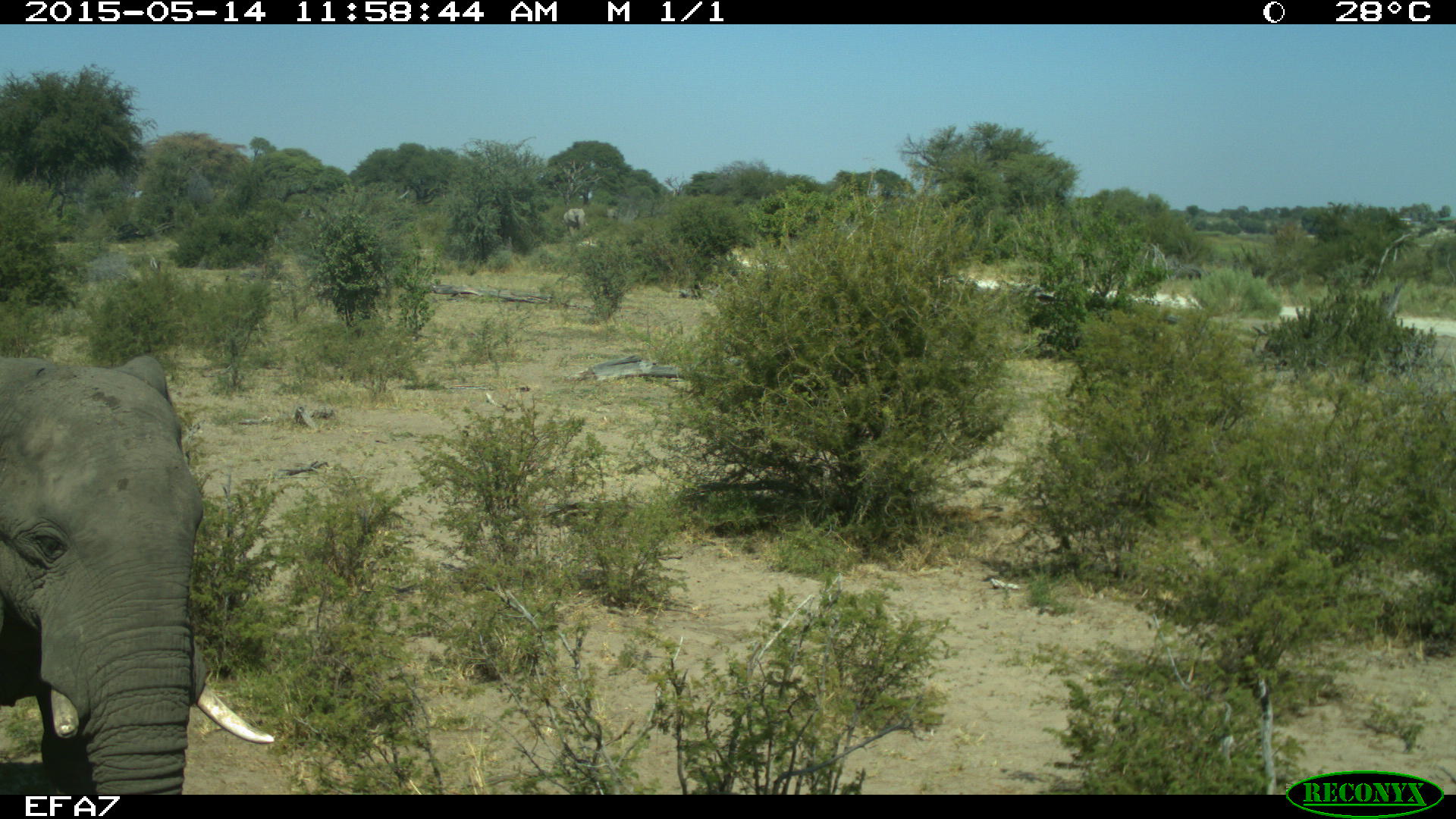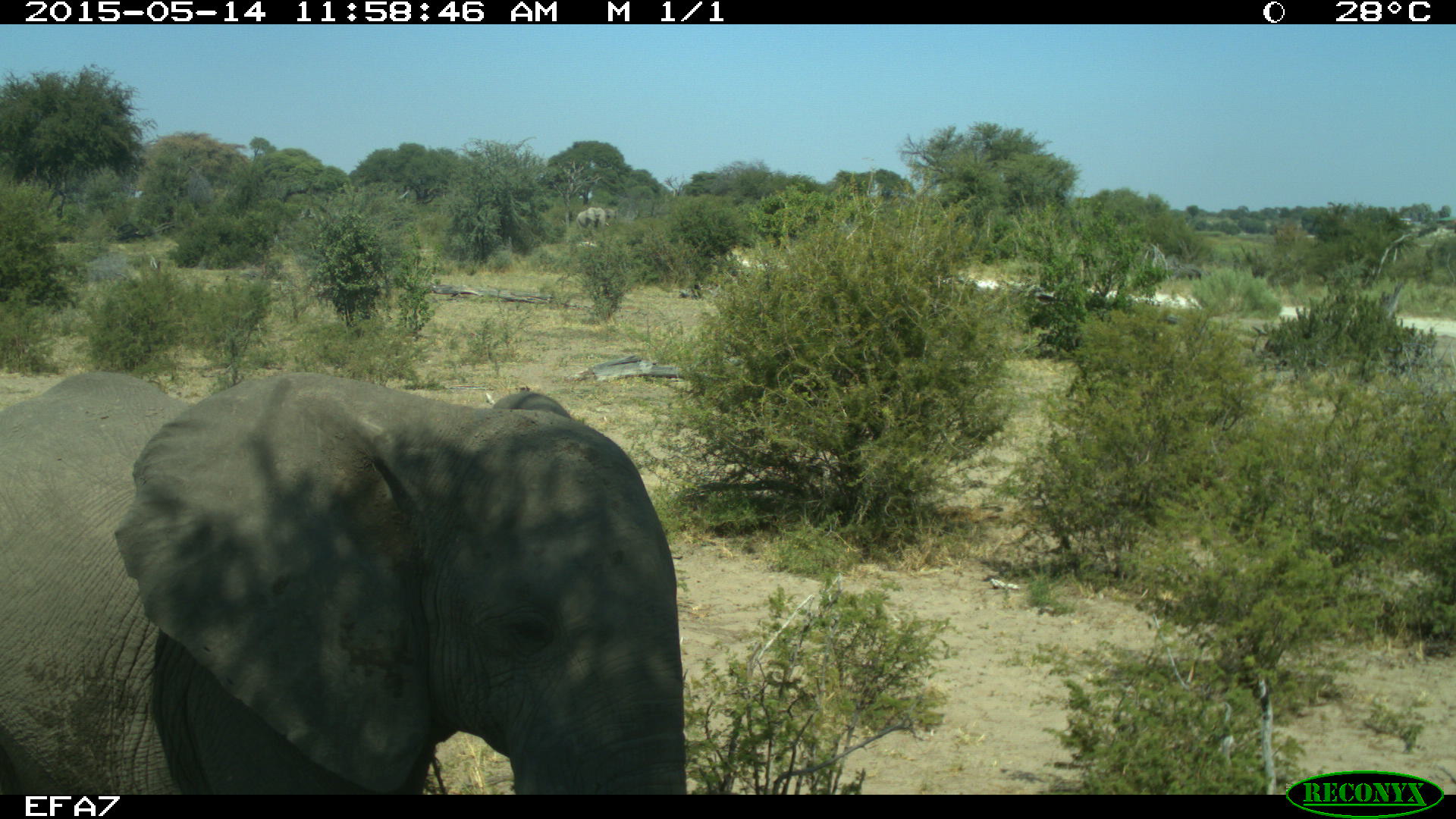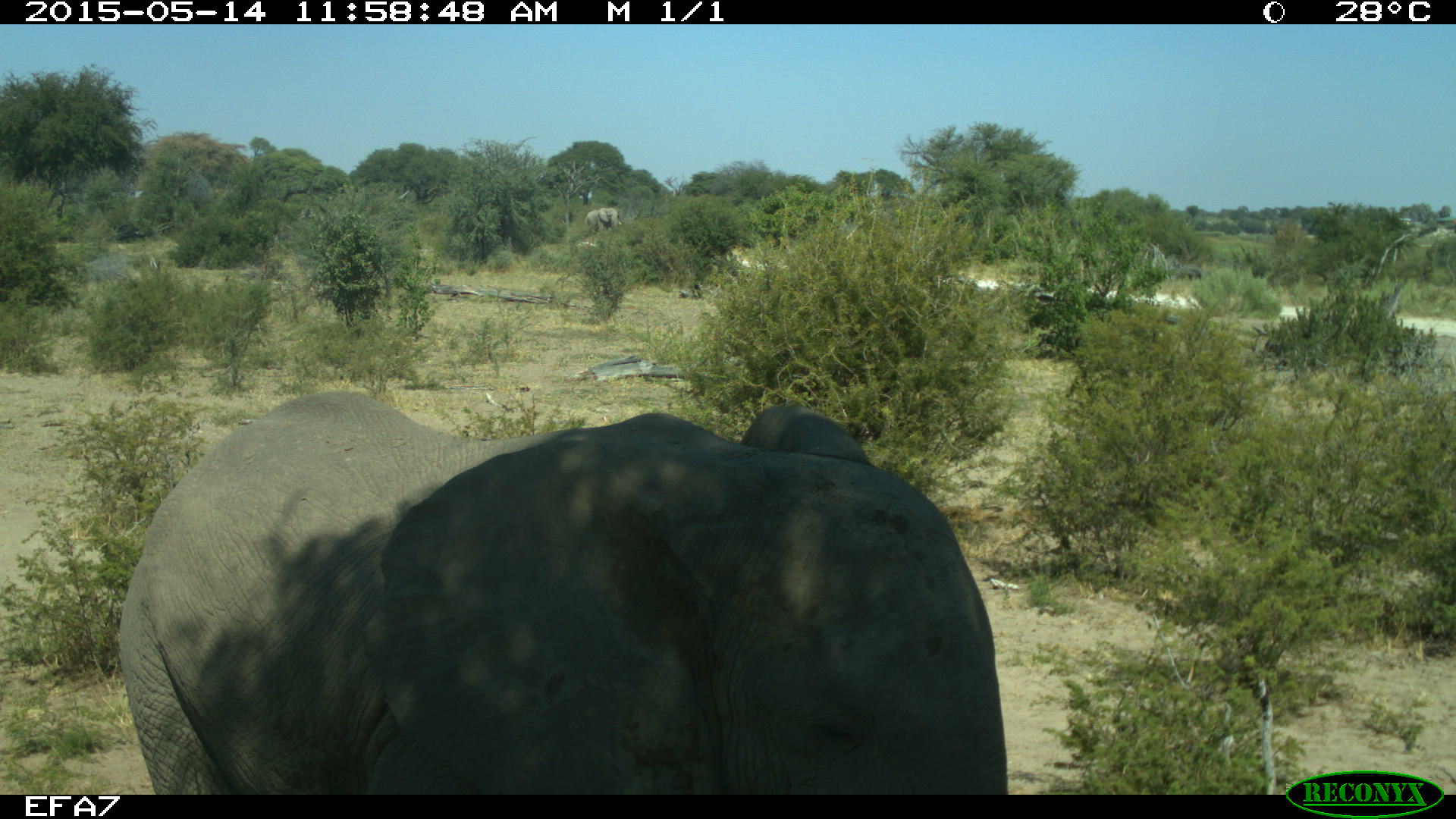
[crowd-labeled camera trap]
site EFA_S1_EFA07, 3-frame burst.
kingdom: Animalia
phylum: Chordata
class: Mammalia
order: Proboscidea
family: Elephantidae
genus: Loxodonta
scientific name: Loxodonta africana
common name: african bush elephant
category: elephant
Elephant (african bush elephant) (Loxodonta africana), count 2. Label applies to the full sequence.